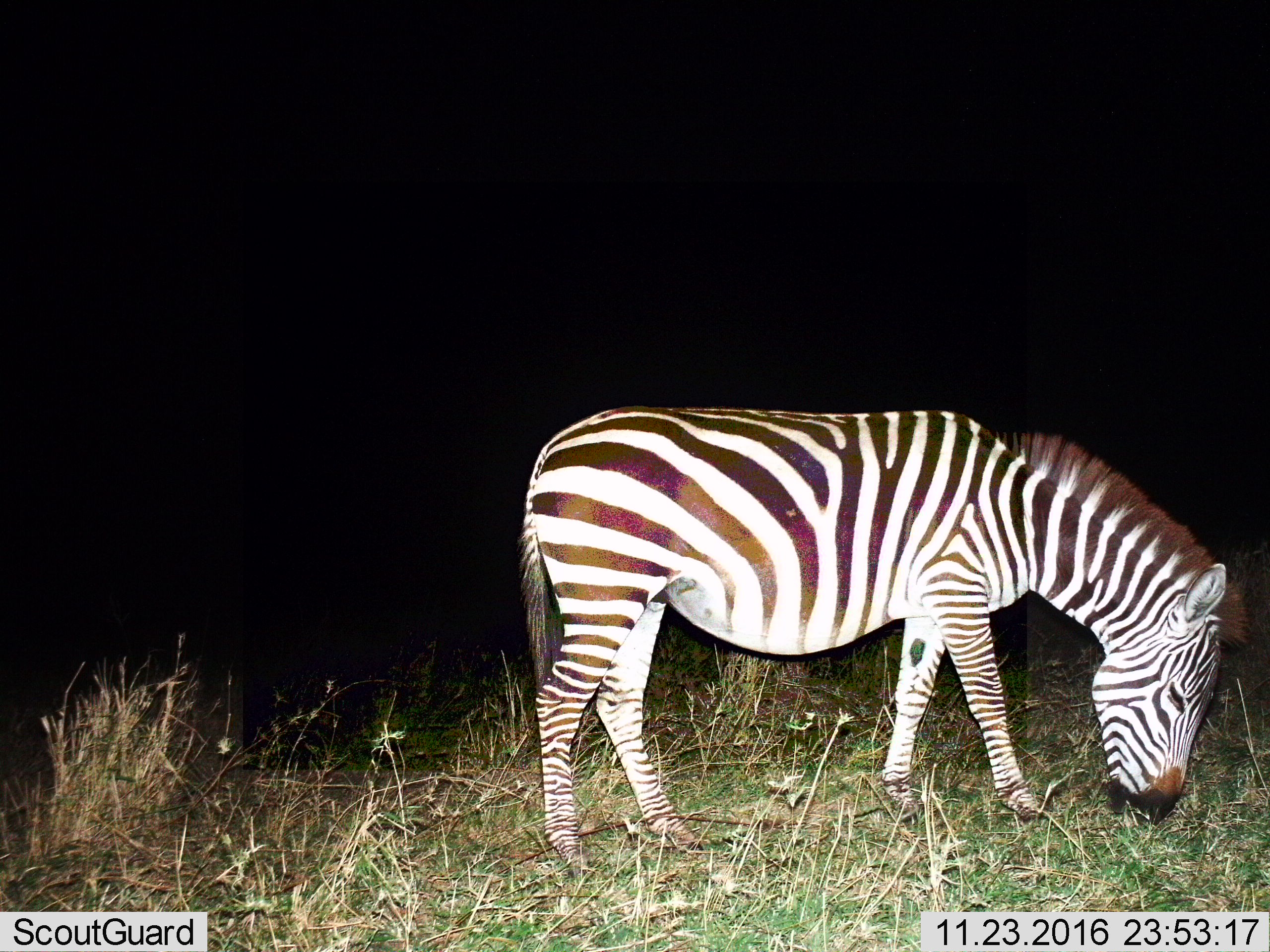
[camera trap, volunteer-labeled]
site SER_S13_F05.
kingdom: Animalia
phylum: Chordata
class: Mammalia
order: Perissodactyla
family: Equidae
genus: Equus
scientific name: Equus quagga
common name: plains zebra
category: zebraplains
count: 1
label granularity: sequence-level